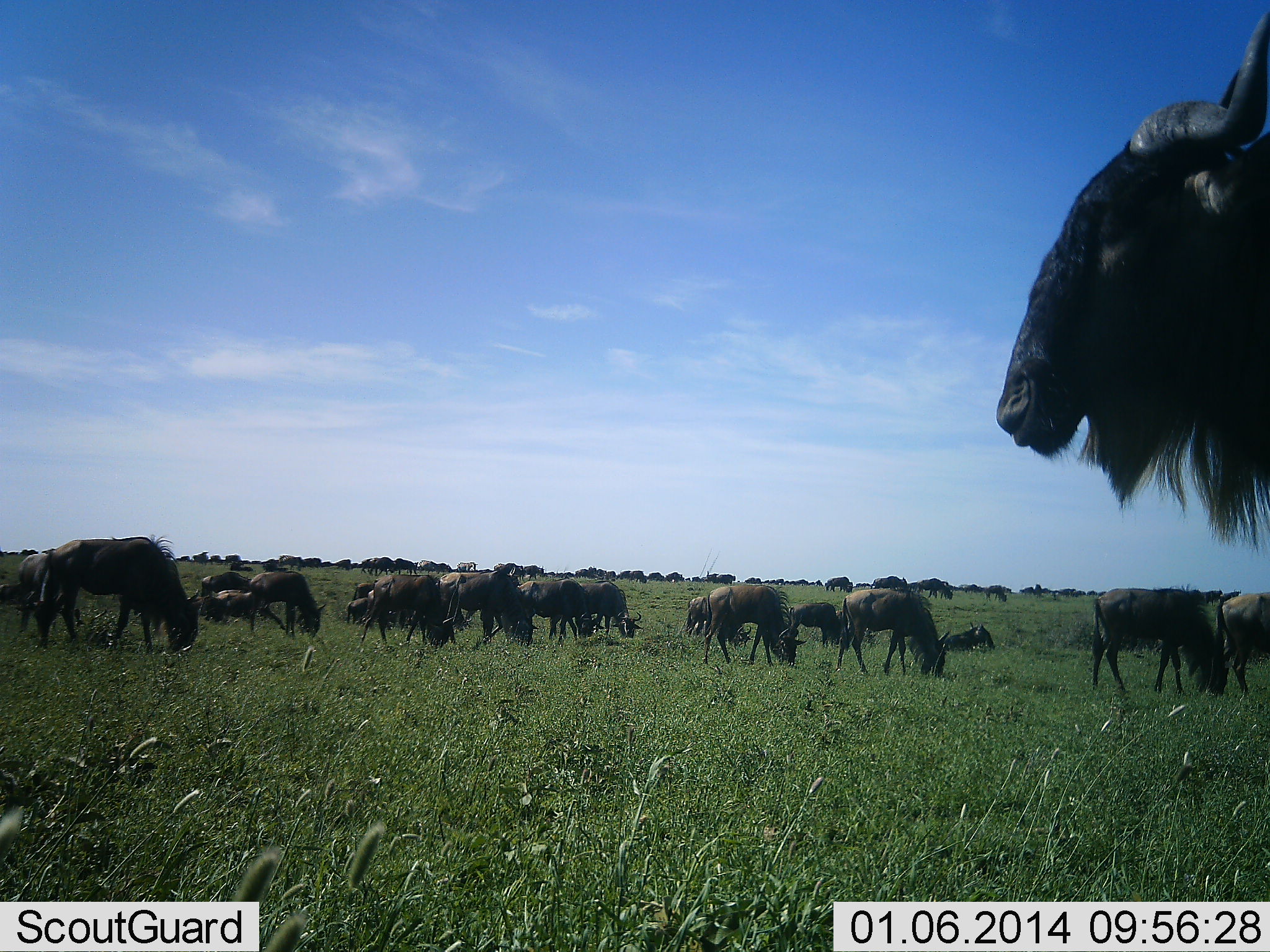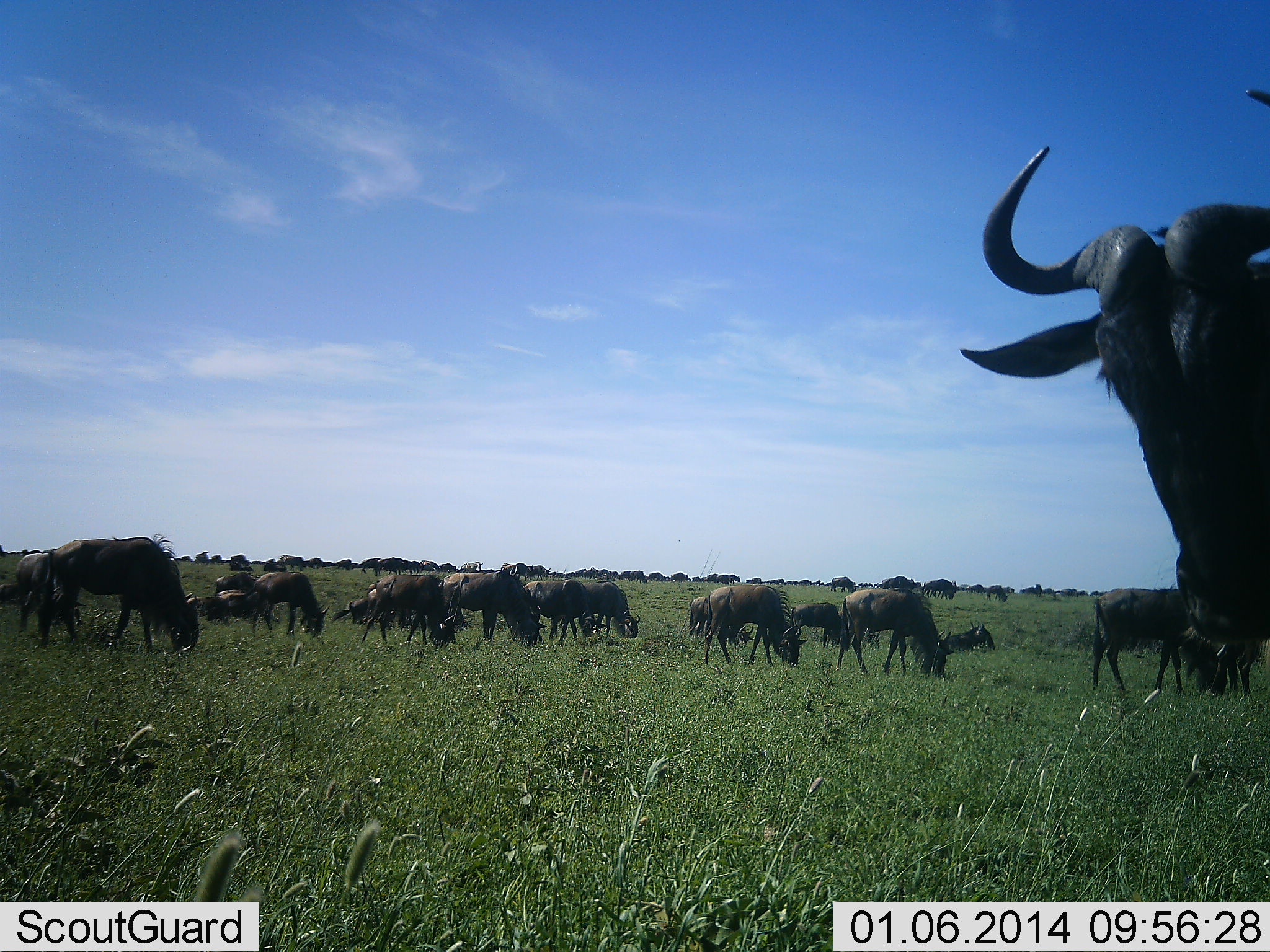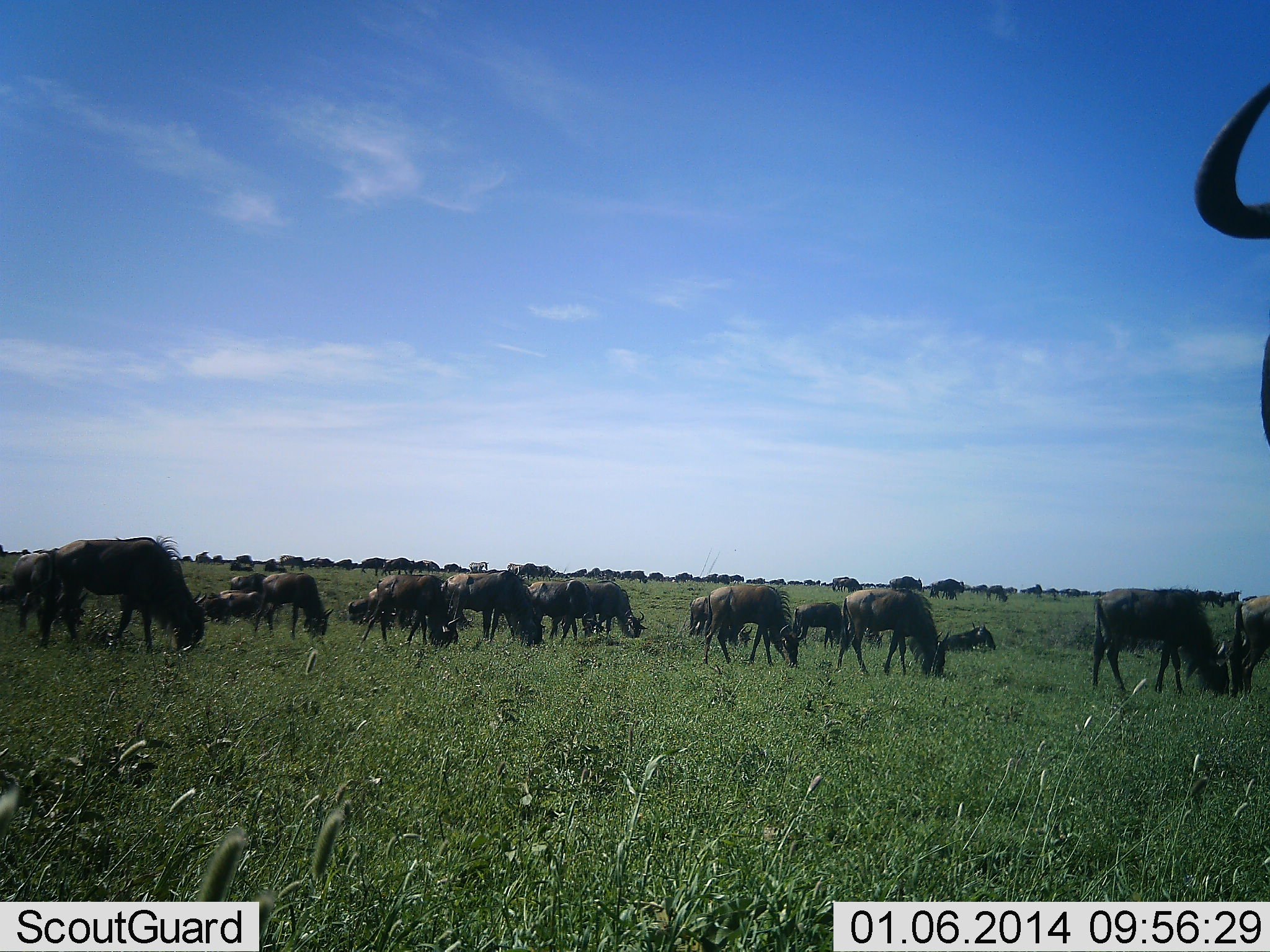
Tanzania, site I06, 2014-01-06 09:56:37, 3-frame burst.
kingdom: Animalia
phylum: Chordata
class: Mammalia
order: Artiodactyla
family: Bovidae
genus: Connochaetes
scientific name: Connochaetes taurinus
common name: blue wildebeest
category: wildebeest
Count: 11-50.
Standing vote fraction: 60%.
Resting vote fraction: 10%.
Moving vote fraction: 40%.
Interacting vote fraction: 0%.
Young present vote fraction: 0%.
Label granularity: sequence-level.